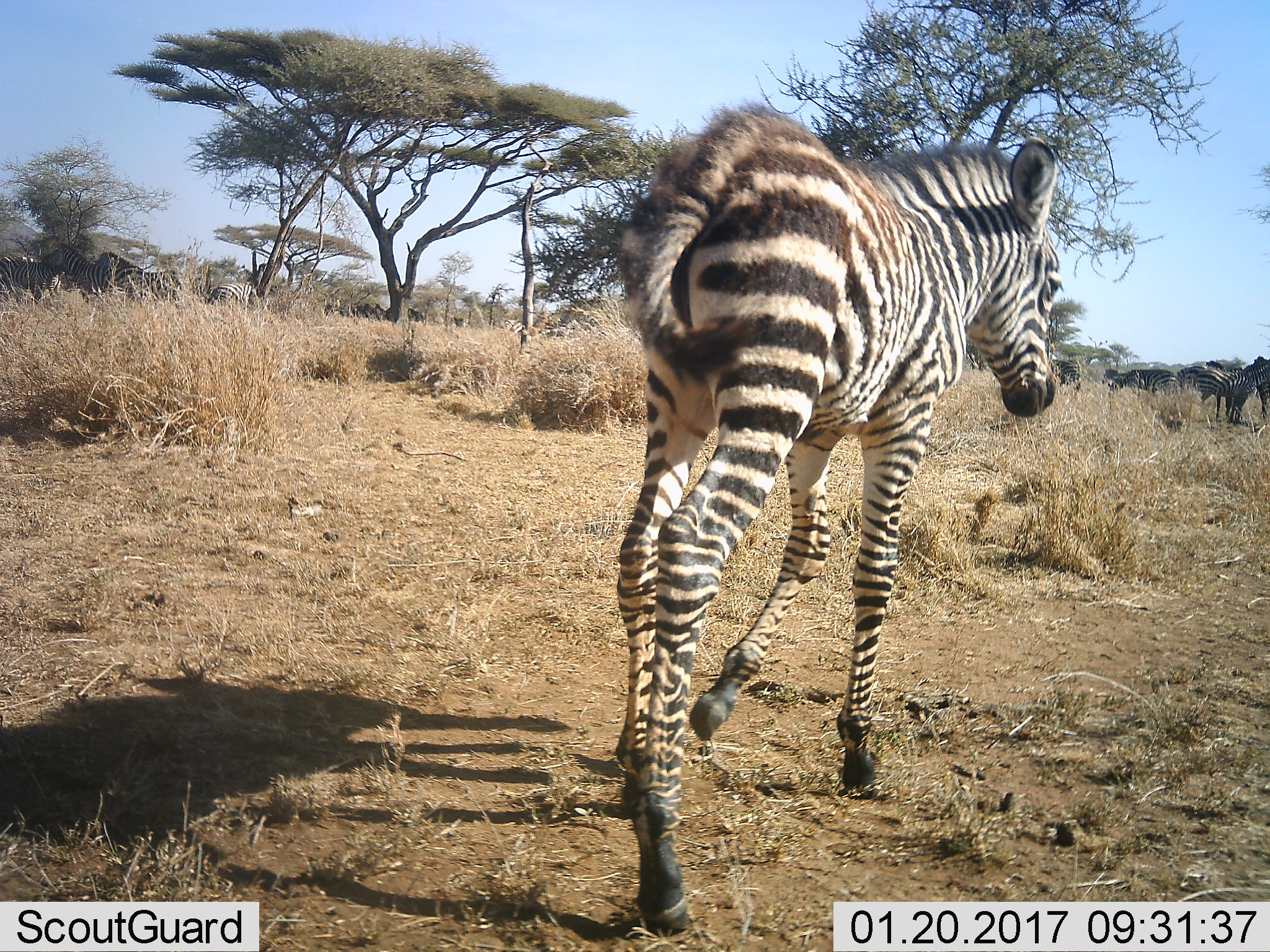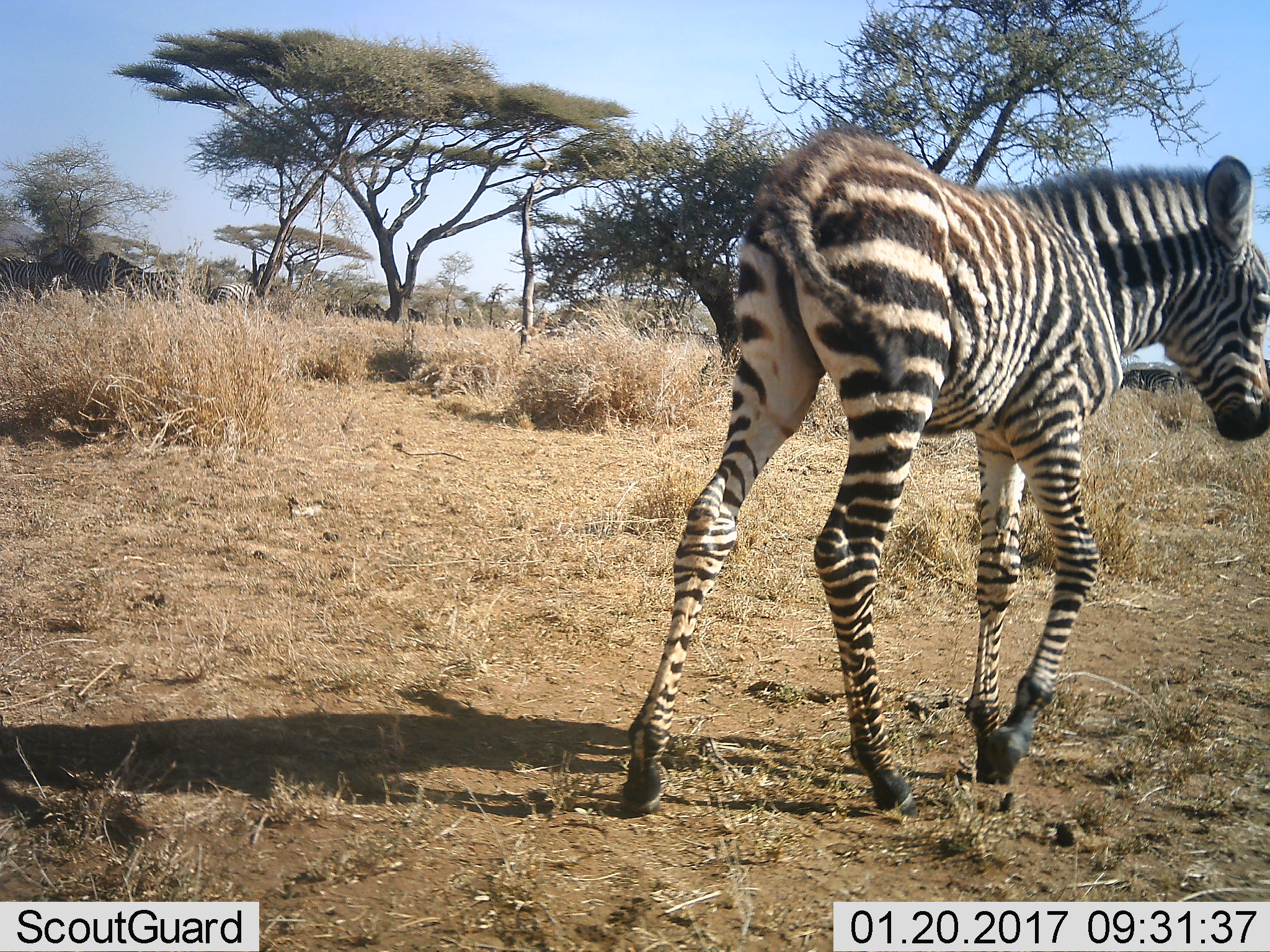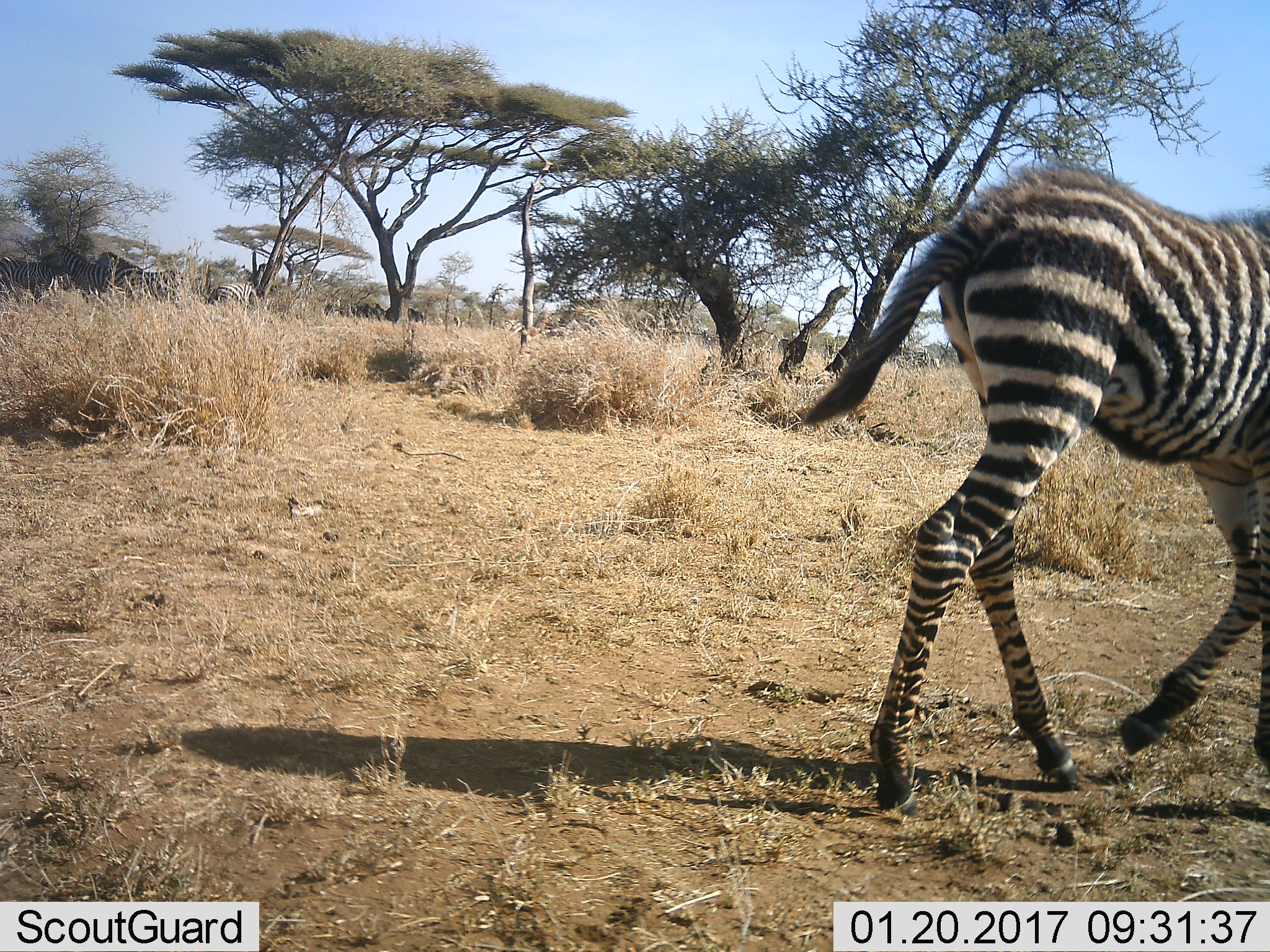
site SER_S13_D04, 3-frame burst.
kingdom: Animalia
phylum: Chordata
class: Mammalia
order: Perissodactyla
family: Equidae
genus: Equus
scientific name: Equus quagga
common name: plains zebra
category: zebraplains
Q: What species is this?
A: Zebraplains (plains zebra) (Equus quagga).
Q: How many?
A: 11-50.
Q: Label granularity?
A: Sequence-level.